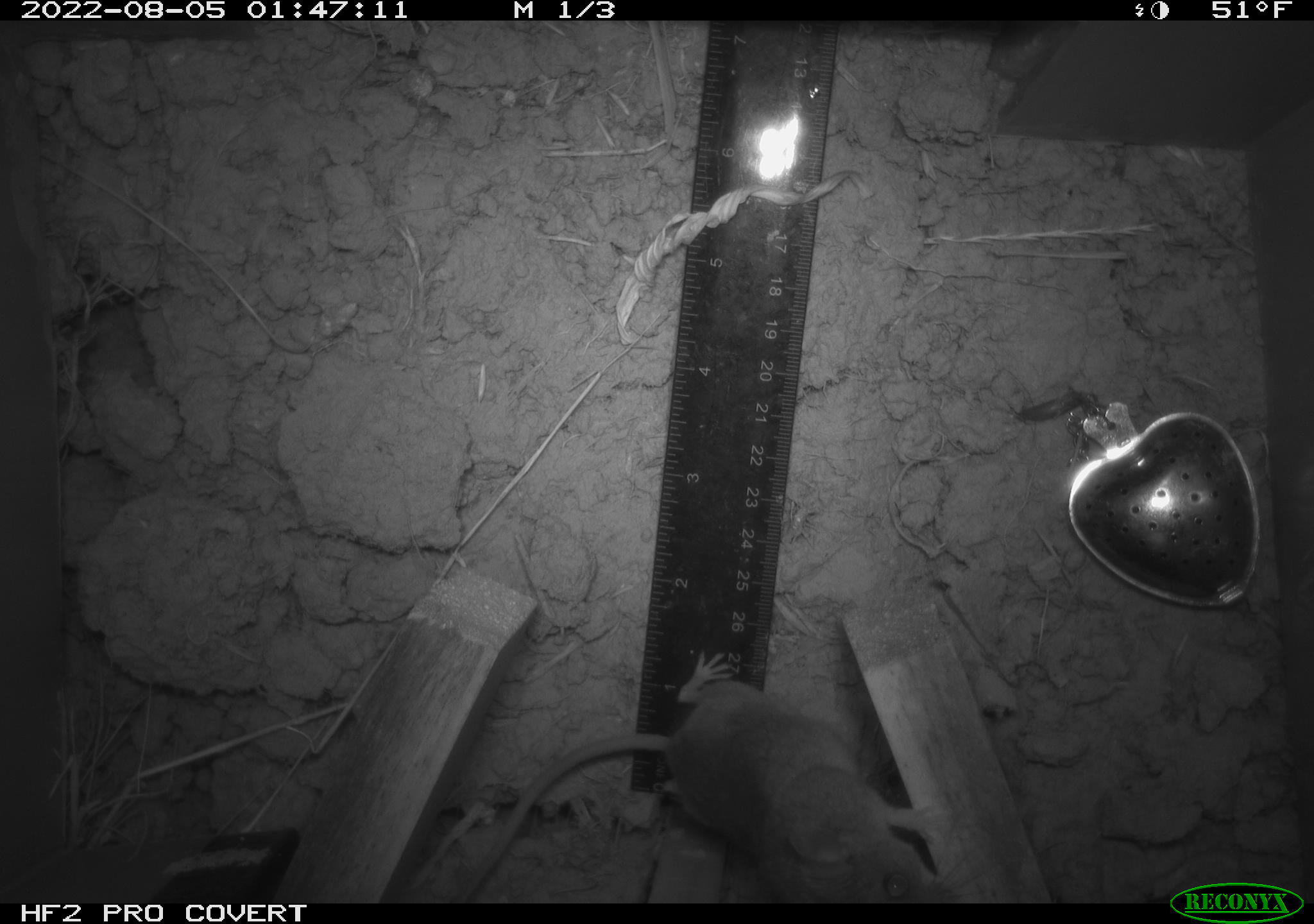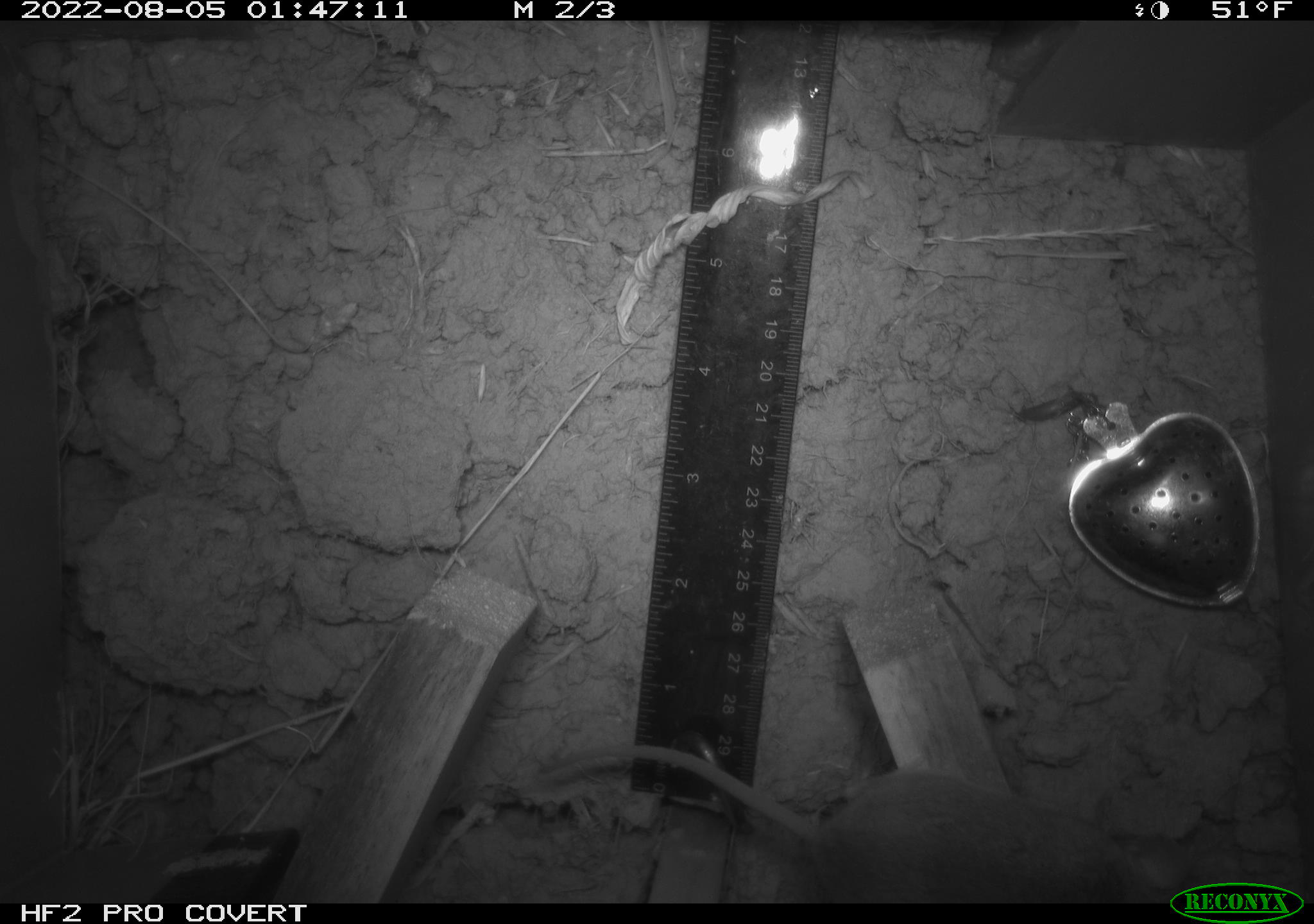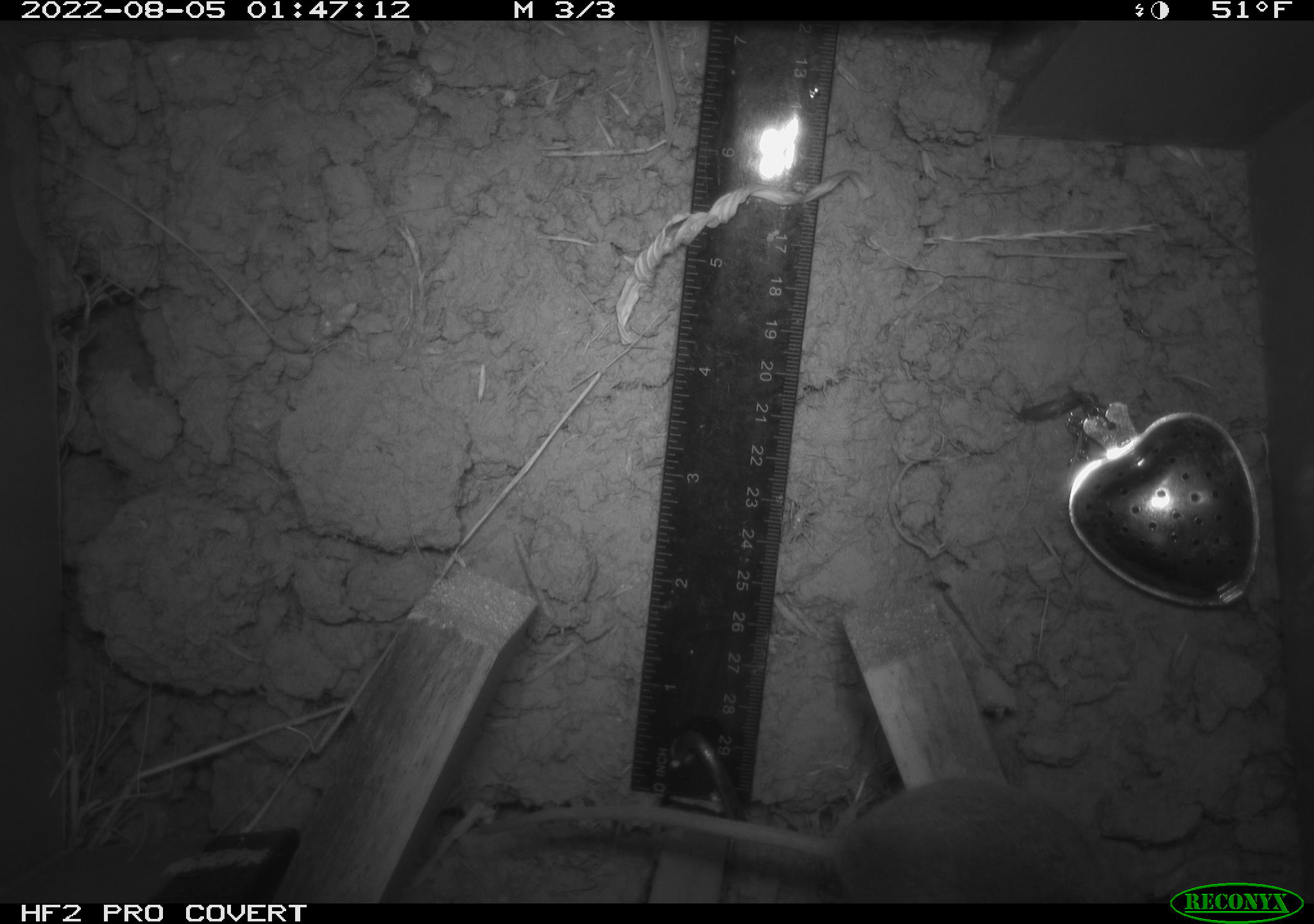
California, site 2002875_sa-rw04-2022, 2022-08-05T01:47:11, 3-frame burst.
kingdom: Animalia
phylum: Chordata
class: Mammalia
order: Rodentia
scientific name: Rodentia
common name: mouse species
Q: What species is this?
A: Mouse species (Rodentia).